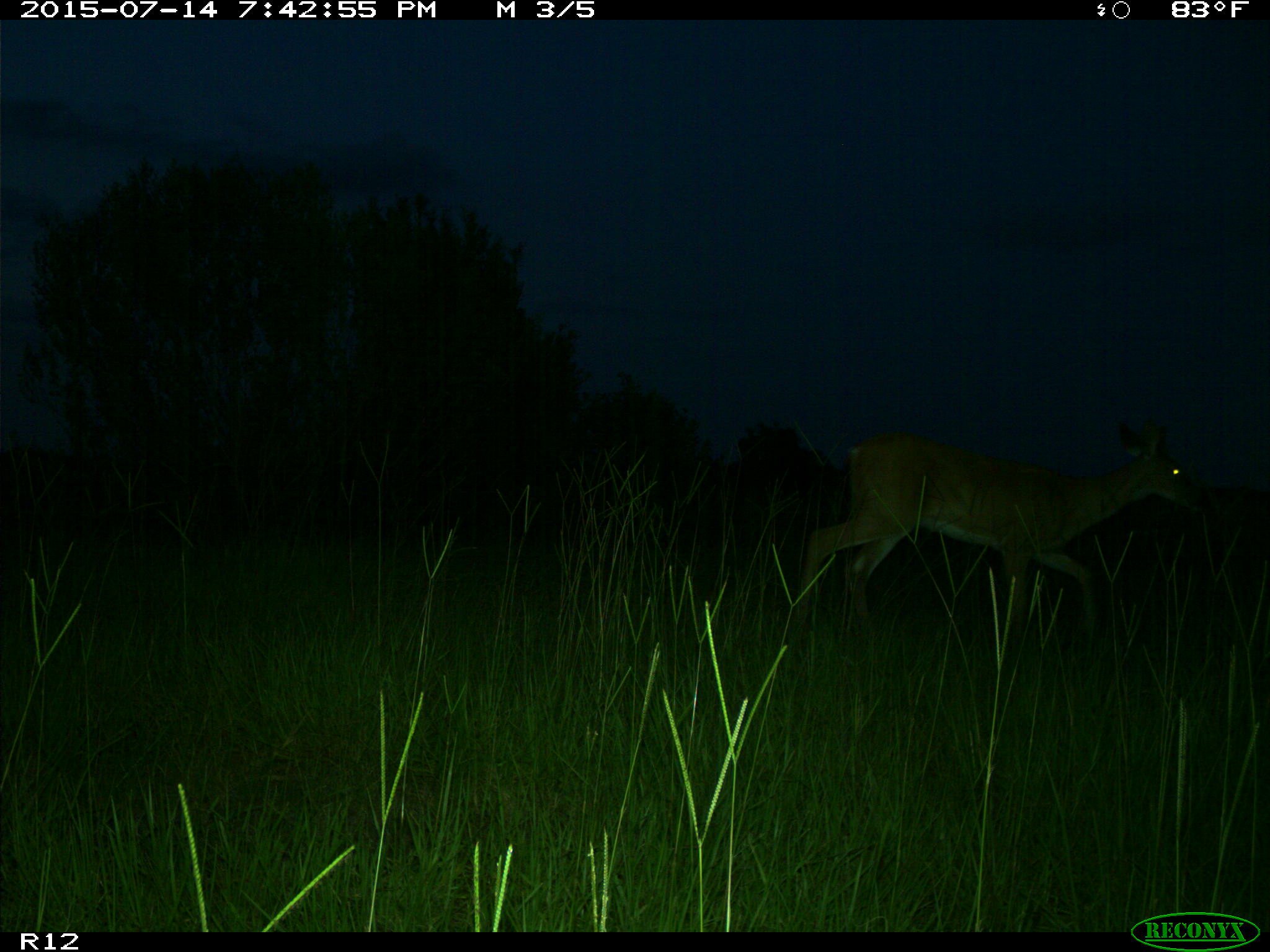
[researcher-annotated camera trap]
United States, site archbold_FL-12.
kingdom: Animalia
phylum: Chordata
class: Mammalia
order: Artiodactyla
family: Cervidae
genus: Odocoileus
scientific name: Odocoileus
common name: deer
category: unidentified deer